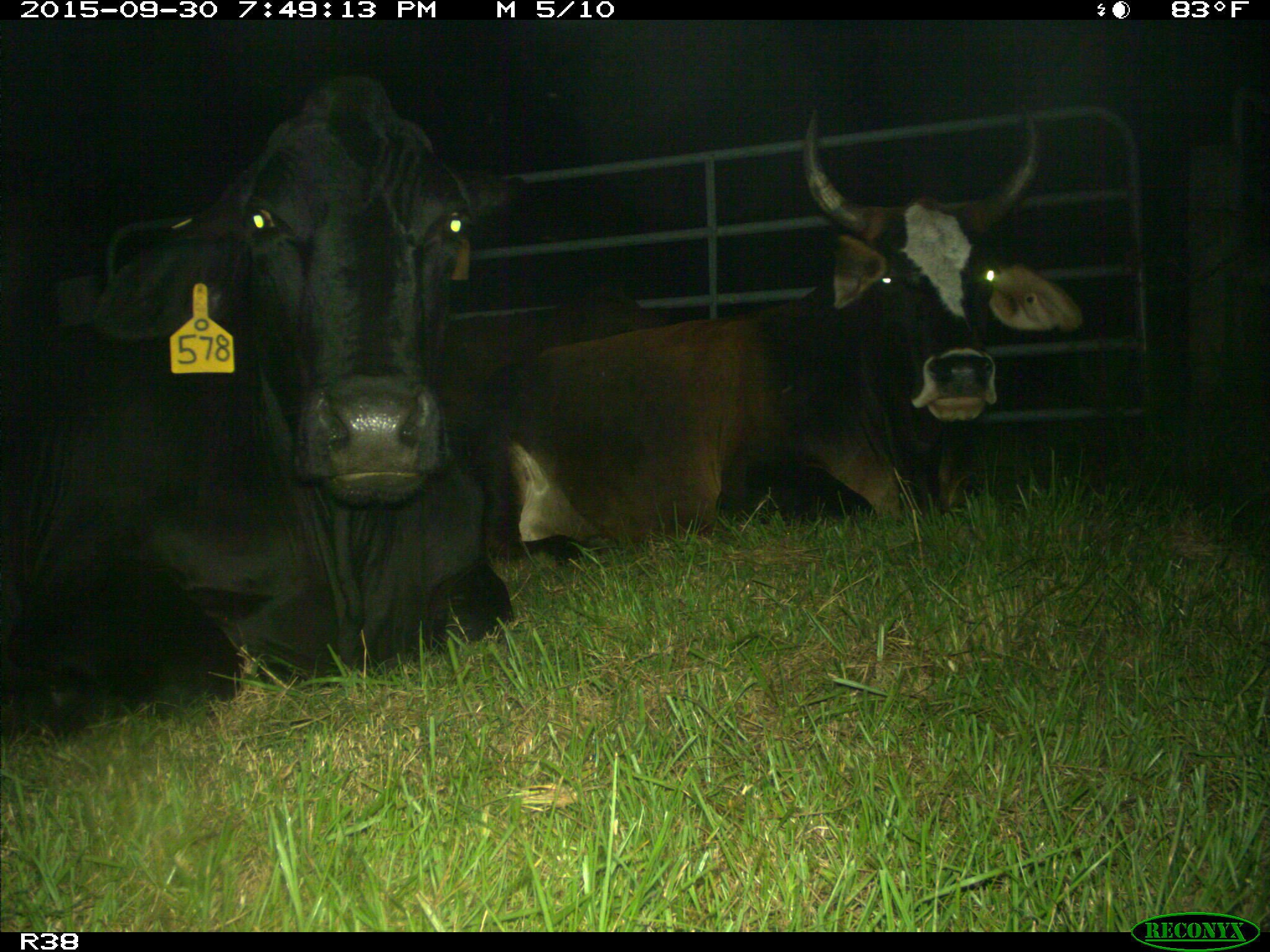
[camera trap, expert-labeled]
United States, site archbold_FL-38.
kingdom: Animalia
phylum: Chordata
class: Mammalia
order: Artiodactyla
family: Bovidae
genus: Bos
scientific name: Bos taurus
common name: domestic cow